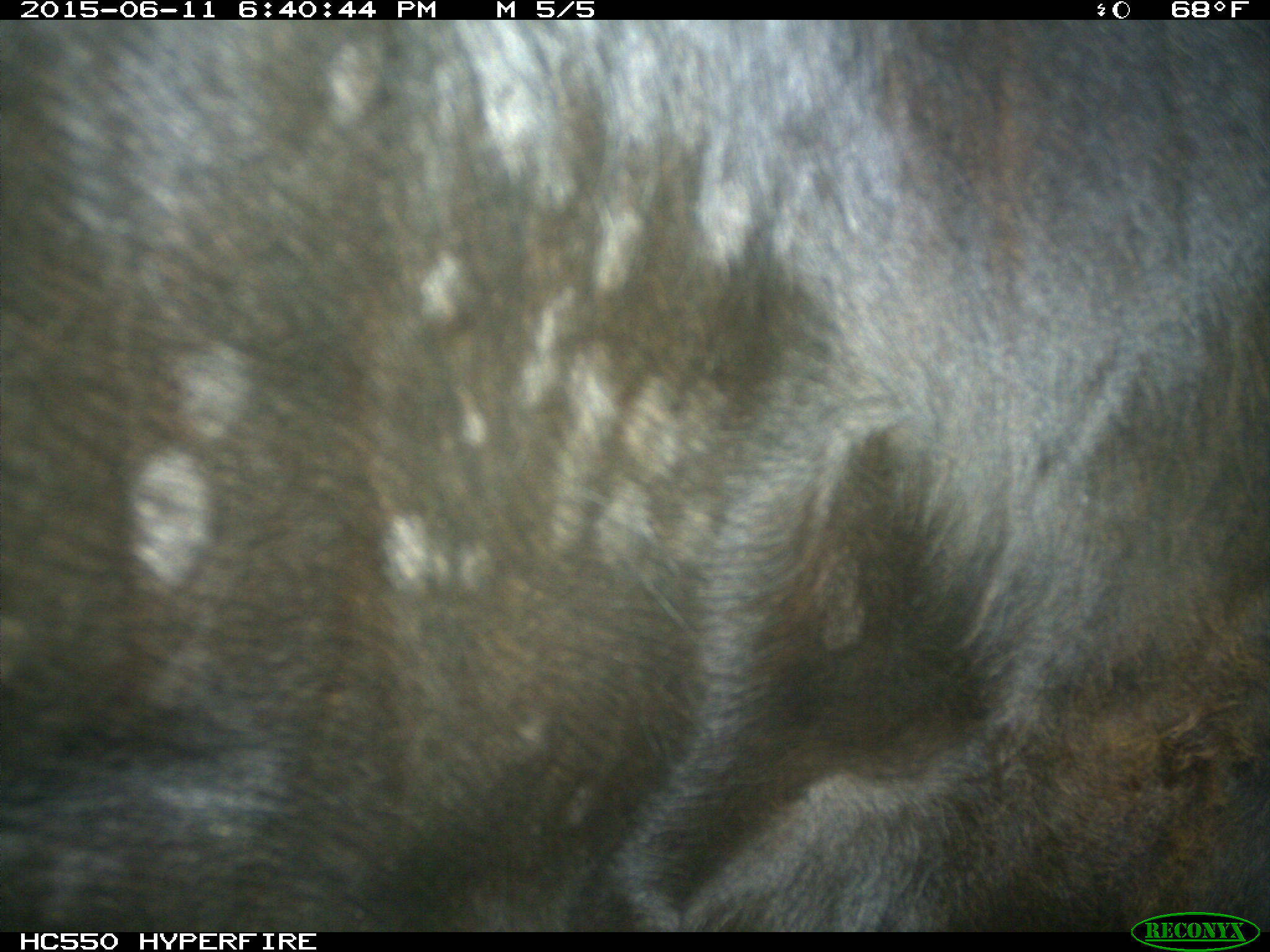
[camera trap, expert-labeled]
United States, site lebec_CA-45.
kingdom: Animalia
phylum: Chordata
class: Mammalia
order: Artiodactyla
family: Bovidae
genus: Bos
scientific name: Bos taurus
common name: domestic cow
Bos taurus (domestic cow).